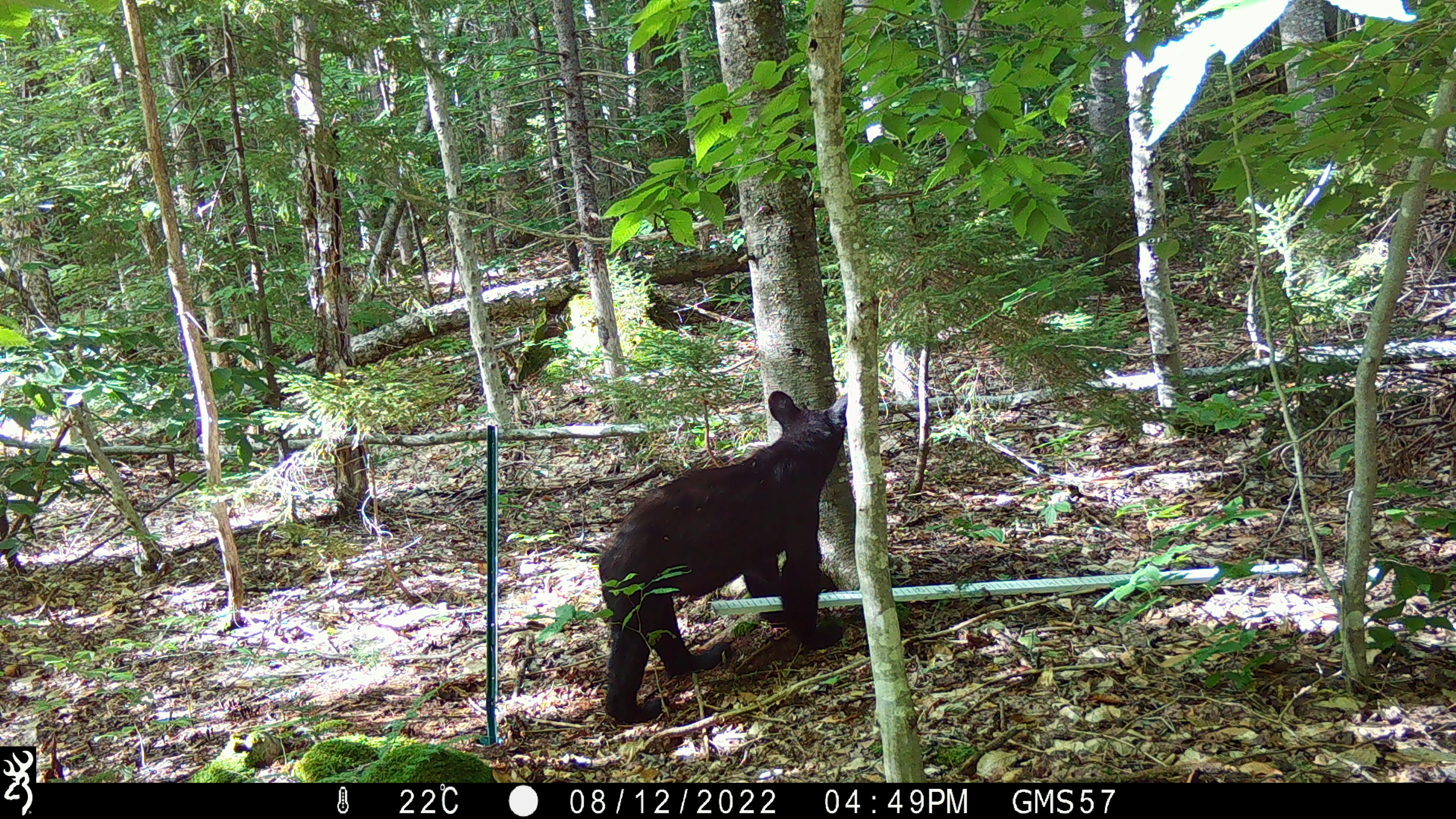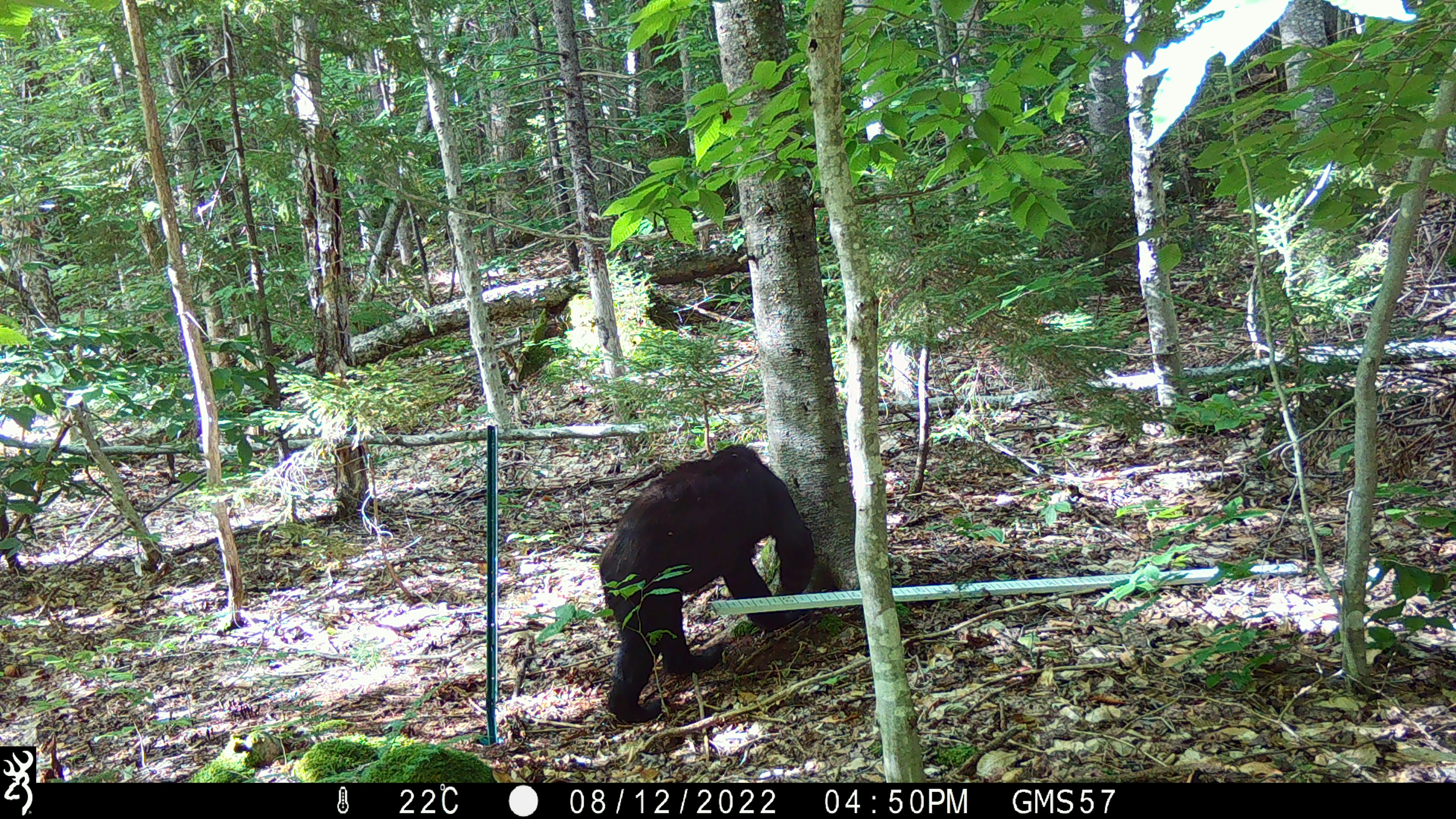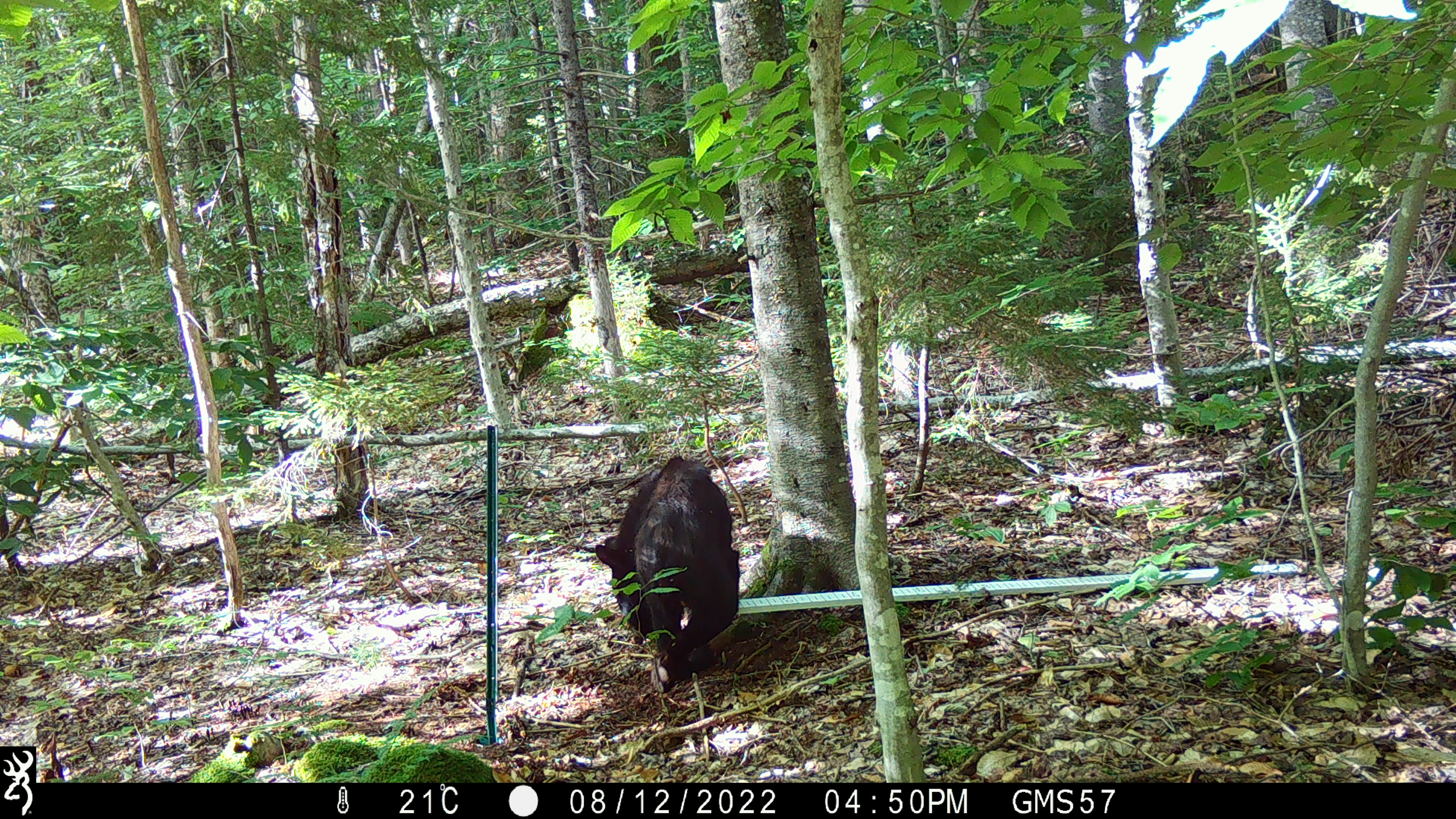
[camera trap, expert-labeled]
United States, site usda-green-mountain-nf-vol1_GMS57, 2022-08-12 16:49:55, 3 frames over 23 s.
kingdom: Animalia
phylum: Chordata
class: Mammalia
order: Carnivora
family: Ursidae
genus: Ursus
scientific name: Ursus americanus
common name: black bear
Black bear (Ursus americanus).